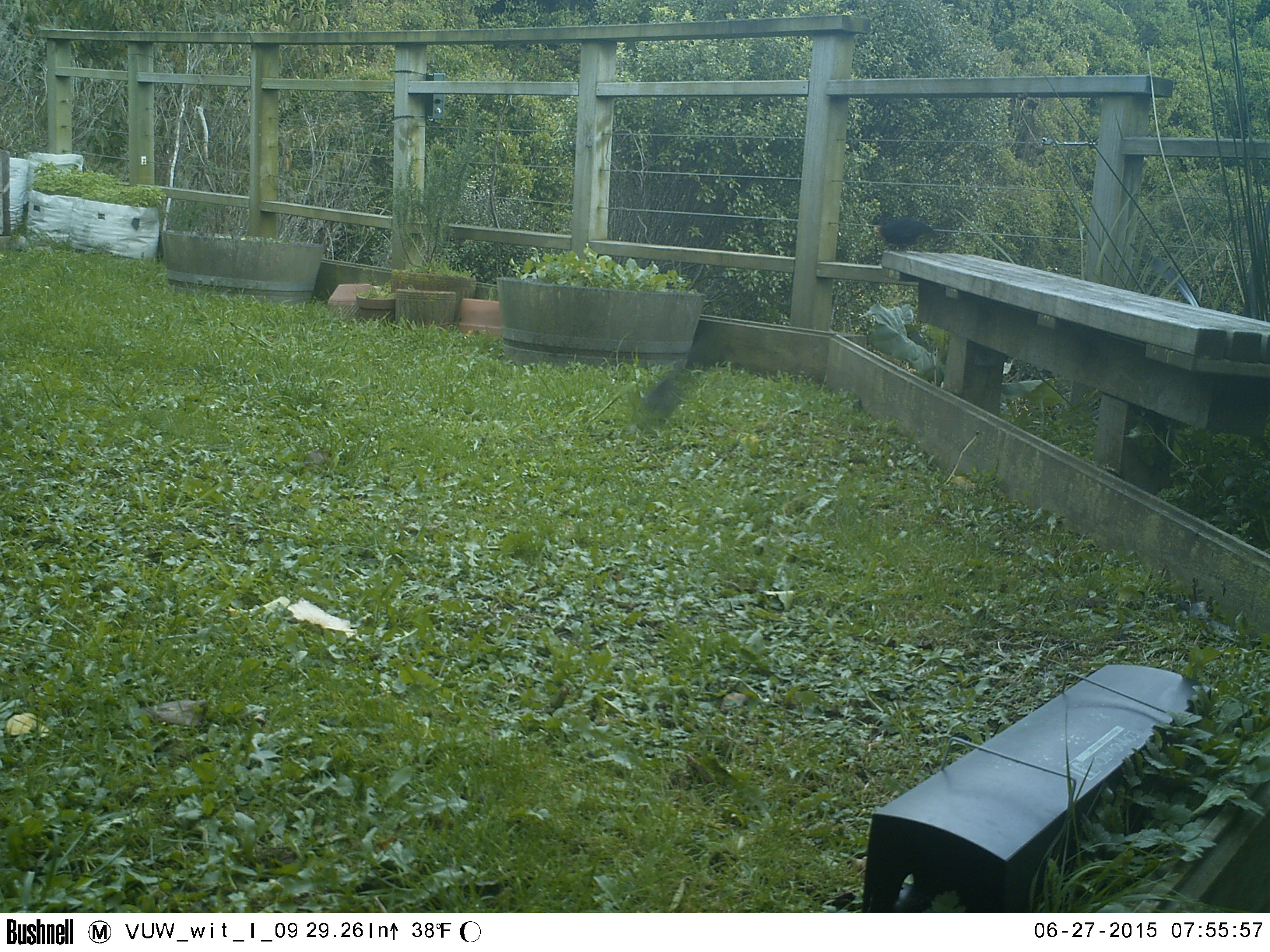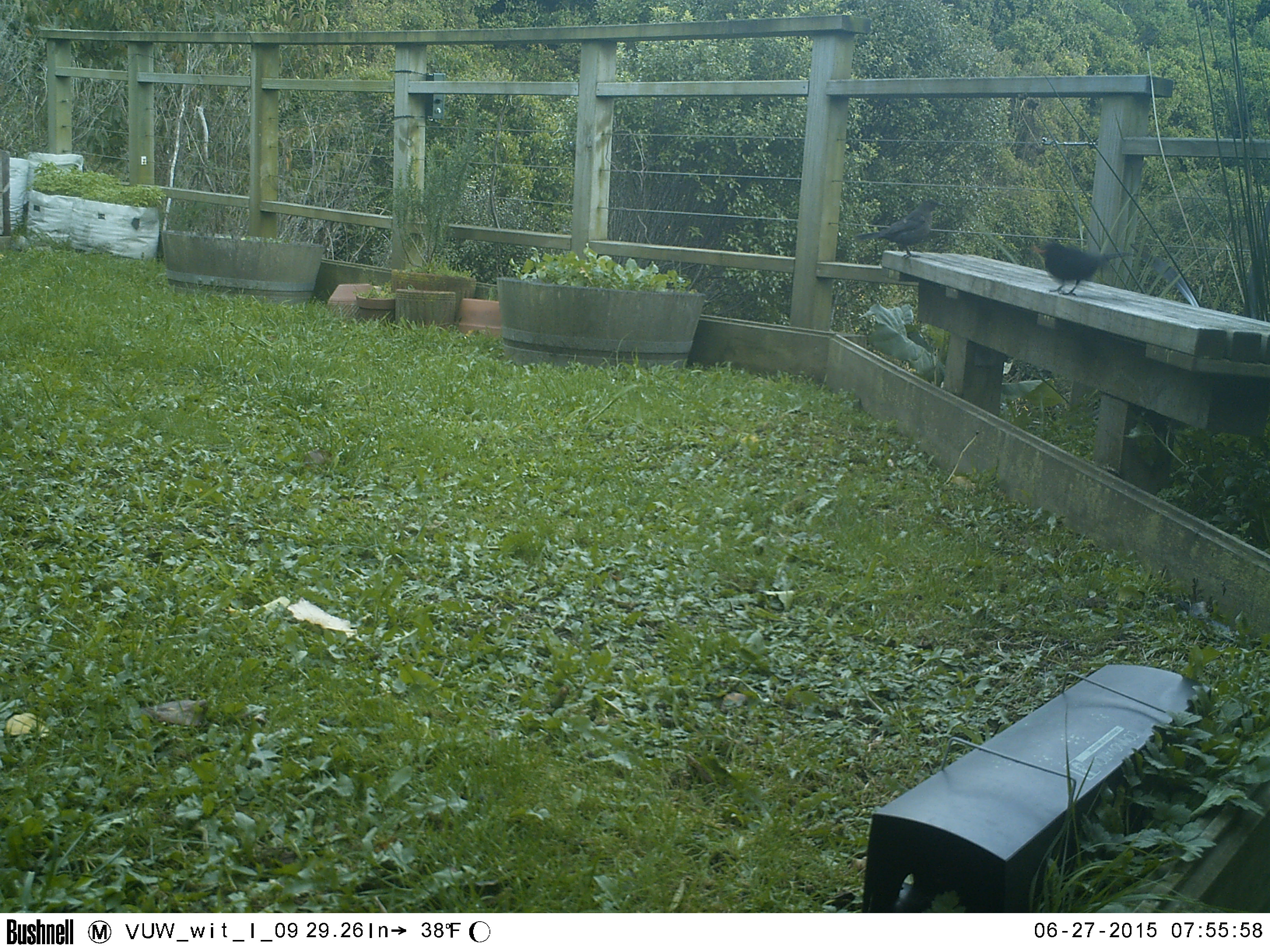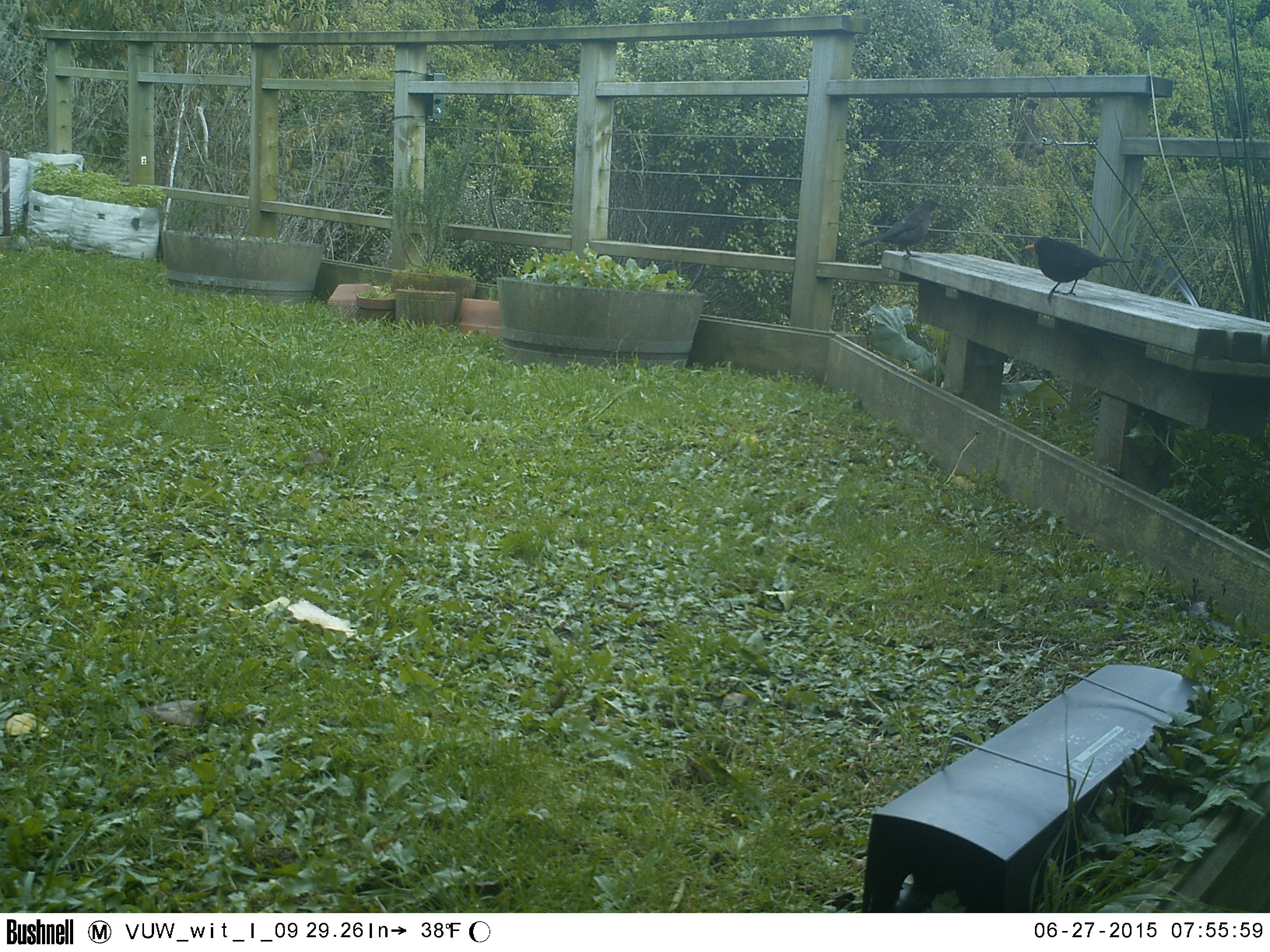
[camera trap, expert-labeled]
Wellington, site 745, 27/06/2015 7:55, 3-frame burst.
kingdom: Animalia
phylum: Chordata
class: Aves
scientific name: Aves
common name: bird